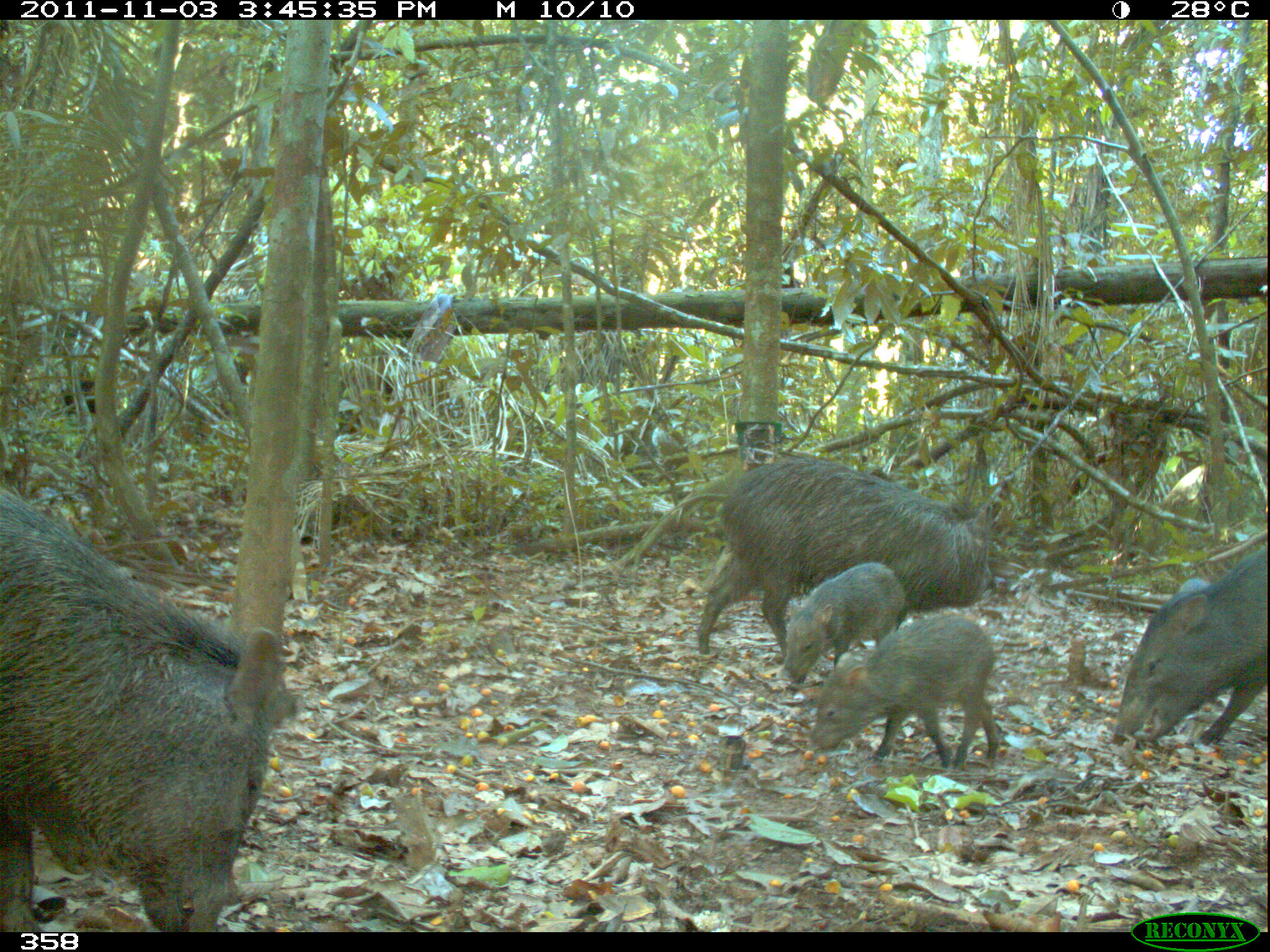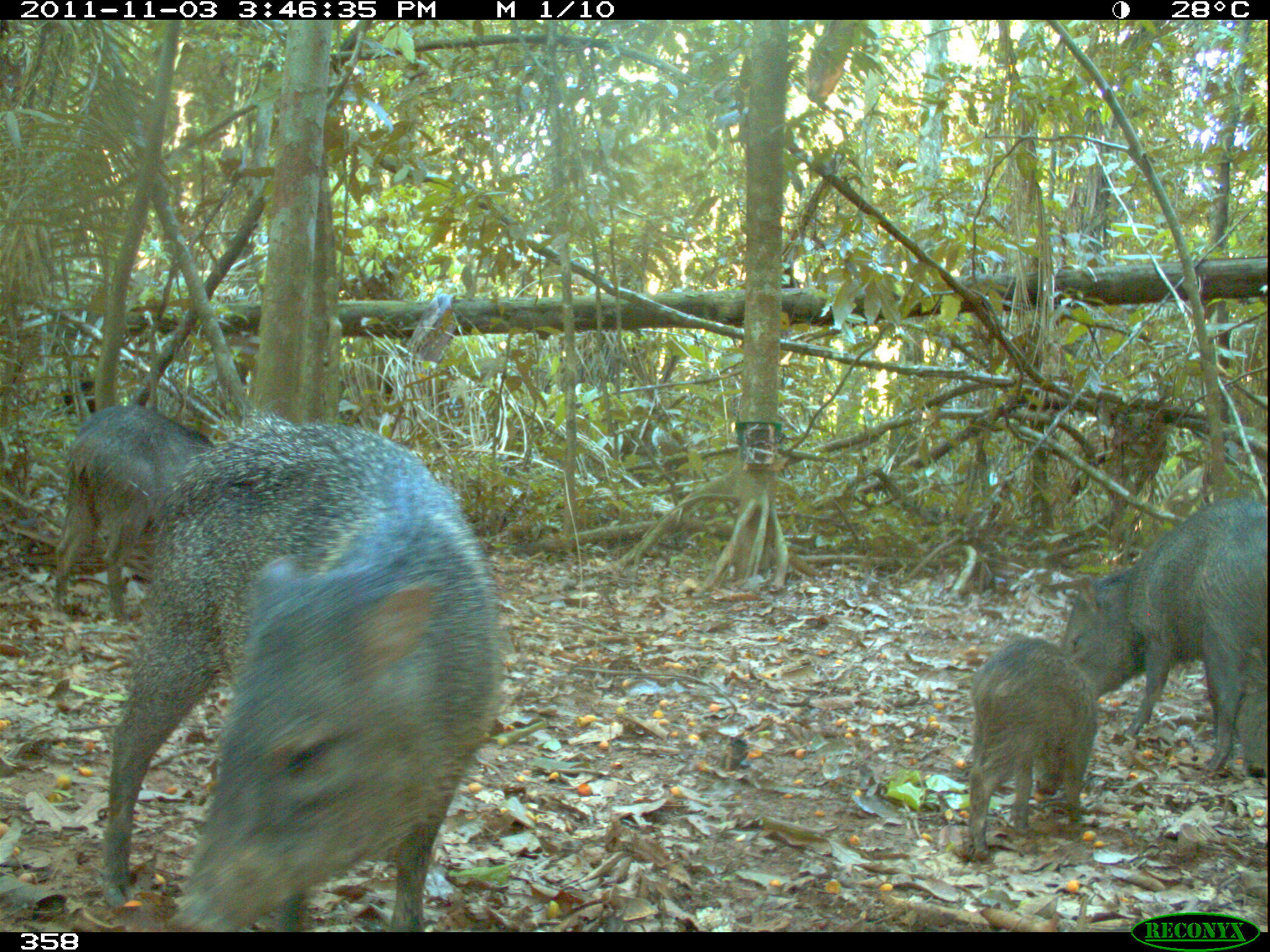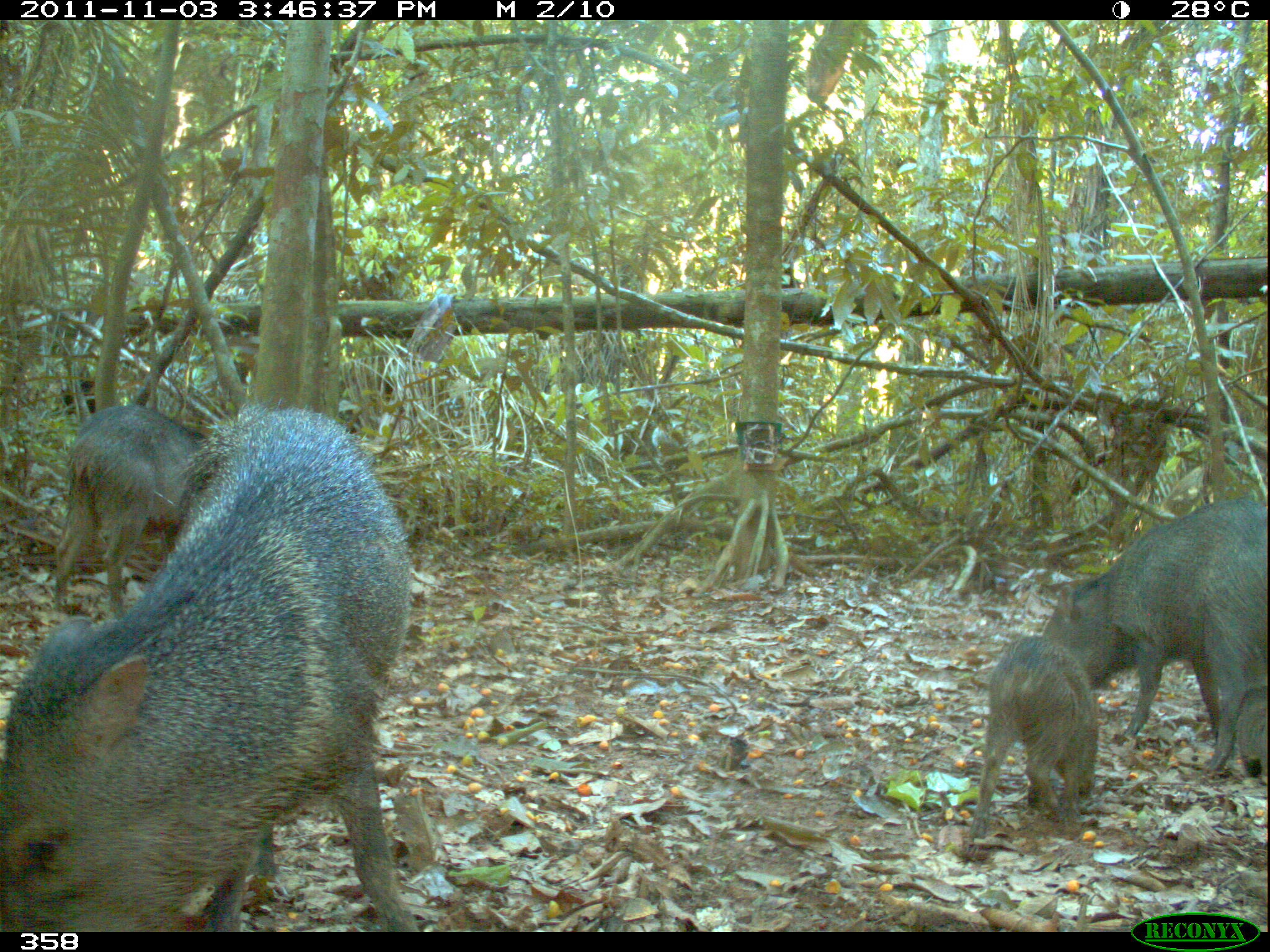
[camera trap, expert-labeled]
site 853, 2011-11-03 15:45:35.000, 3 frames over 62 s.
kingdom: Animalia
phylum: Chordata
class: Mammalia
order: Artiodactyla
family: Tayassuidae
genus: Pecari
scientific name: Pecari tajacu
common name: collared peccary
Pecari tajacu (collared peccary).